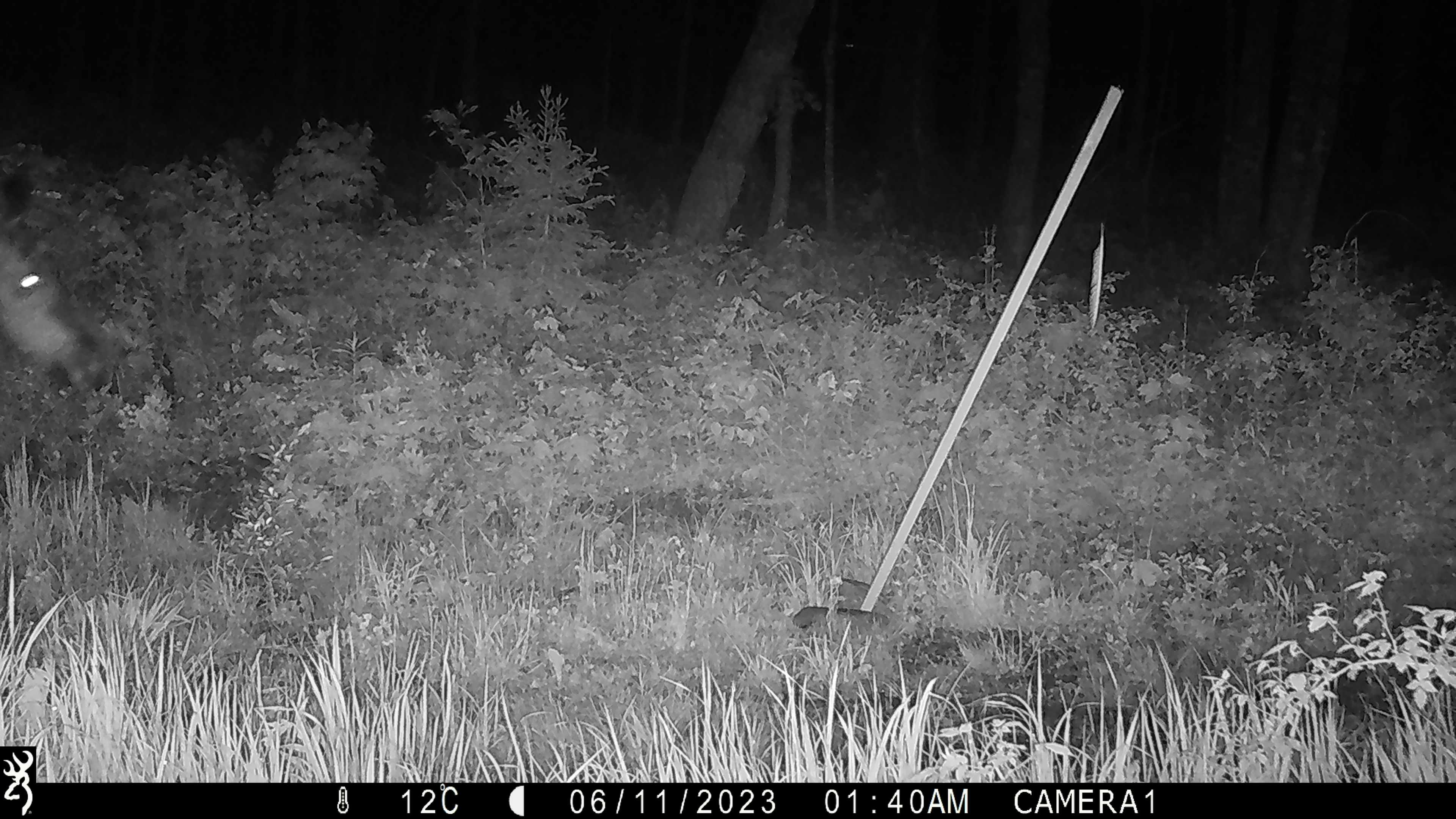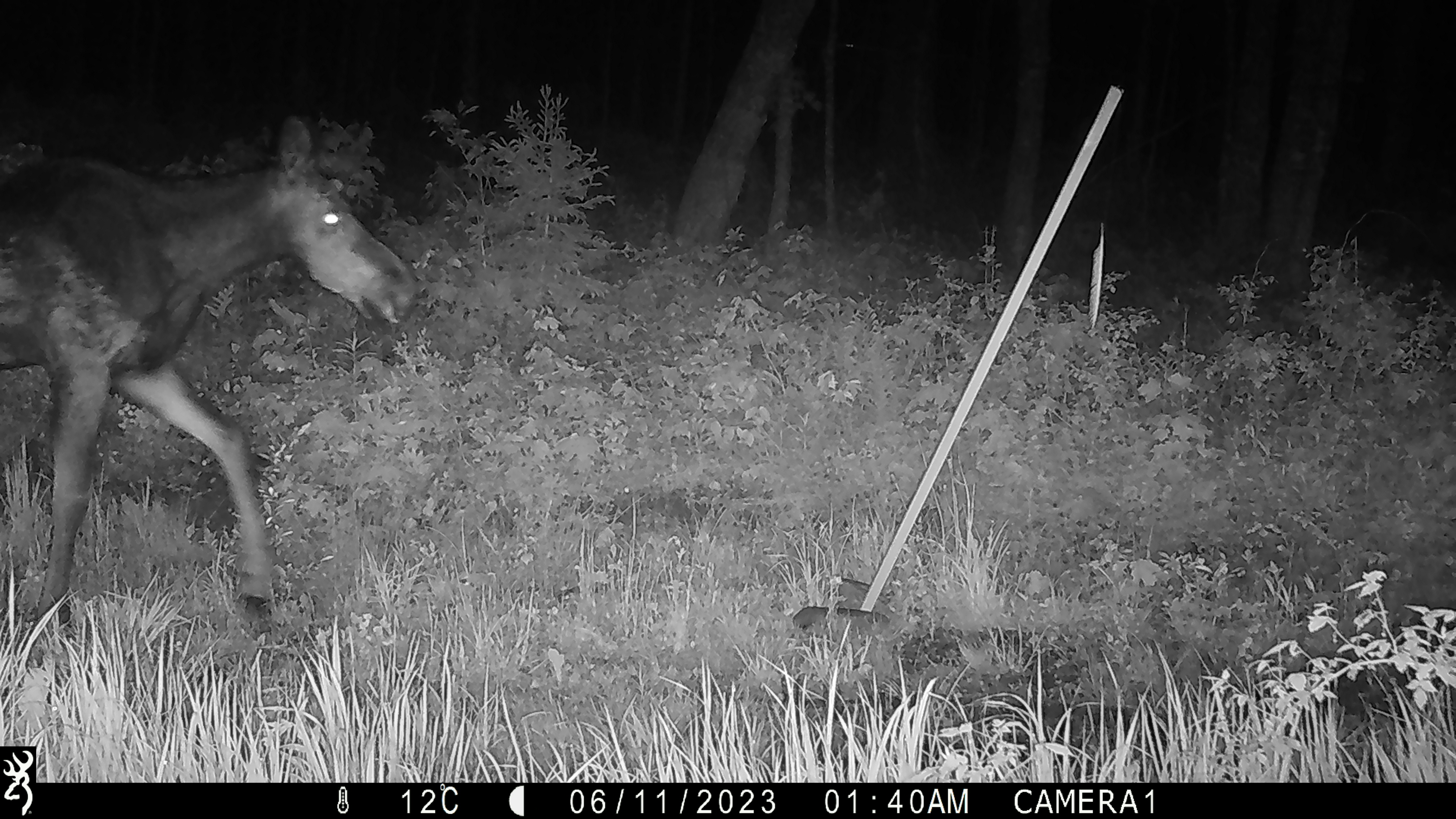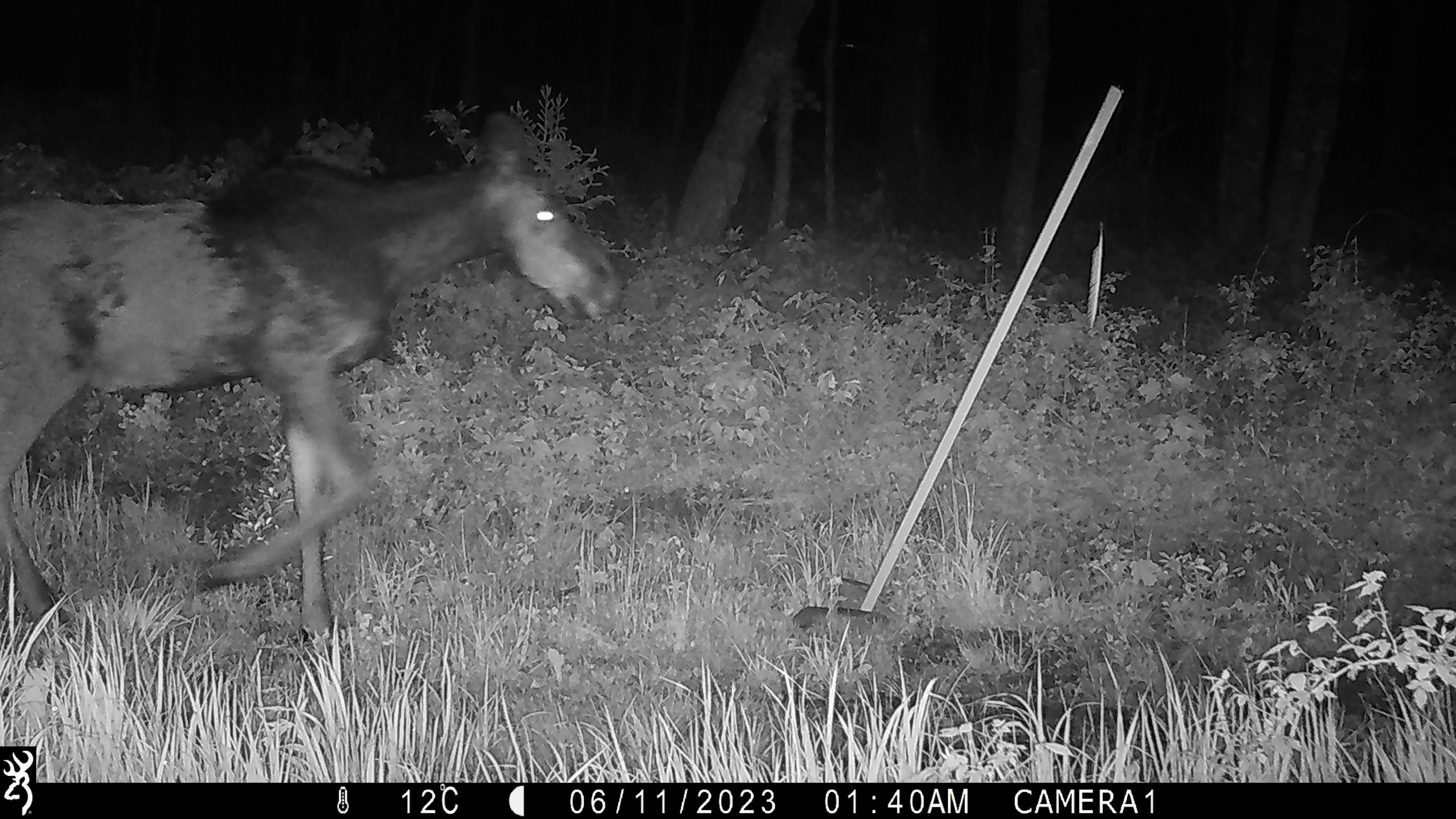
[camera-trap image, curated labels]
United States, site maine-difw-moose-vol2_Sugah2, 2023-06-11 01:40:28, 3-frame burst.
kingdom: Animalia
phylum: Chordata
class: Mammalia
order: Artiodactyla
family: Cervidae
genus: Alces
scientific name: Alces alces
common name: moose